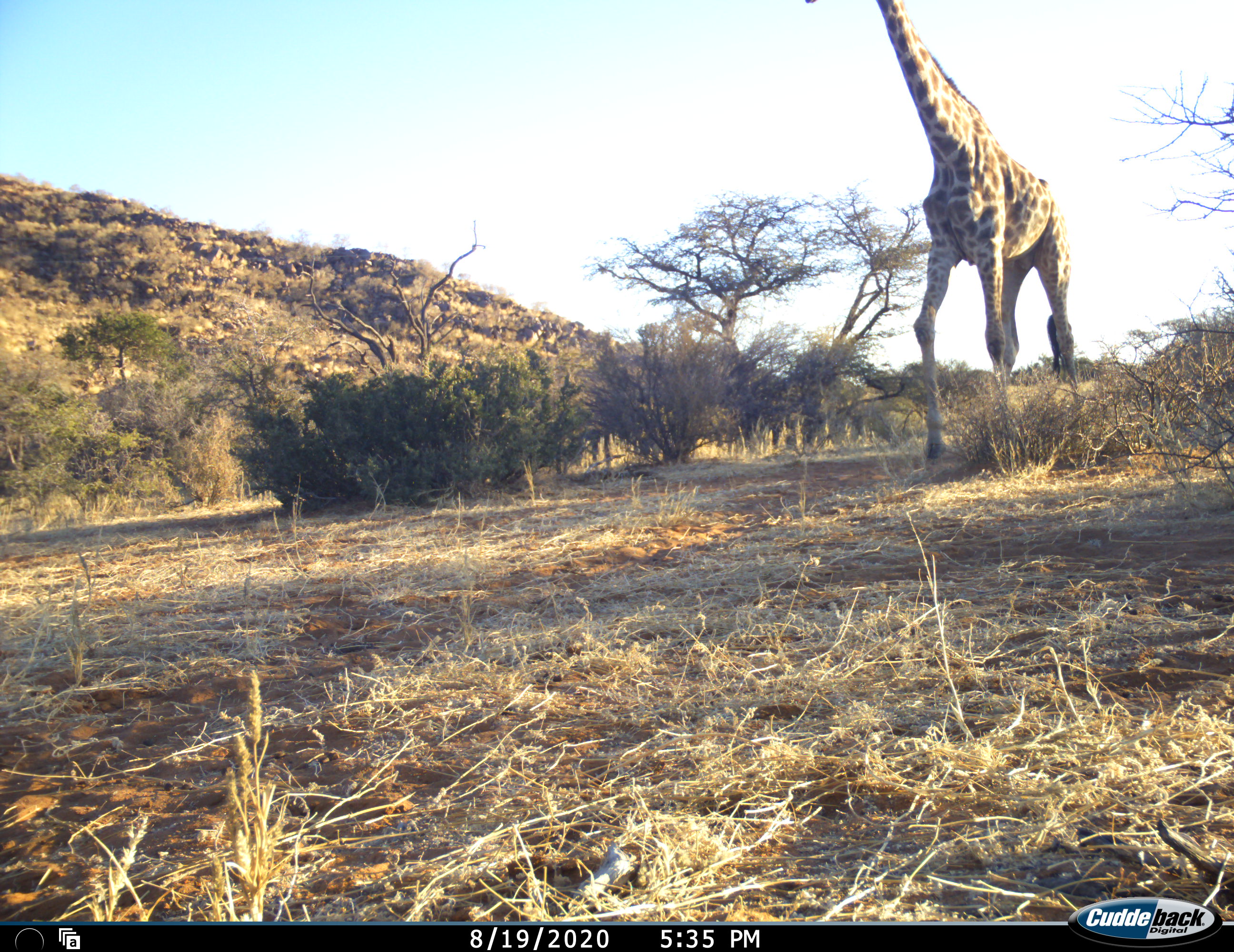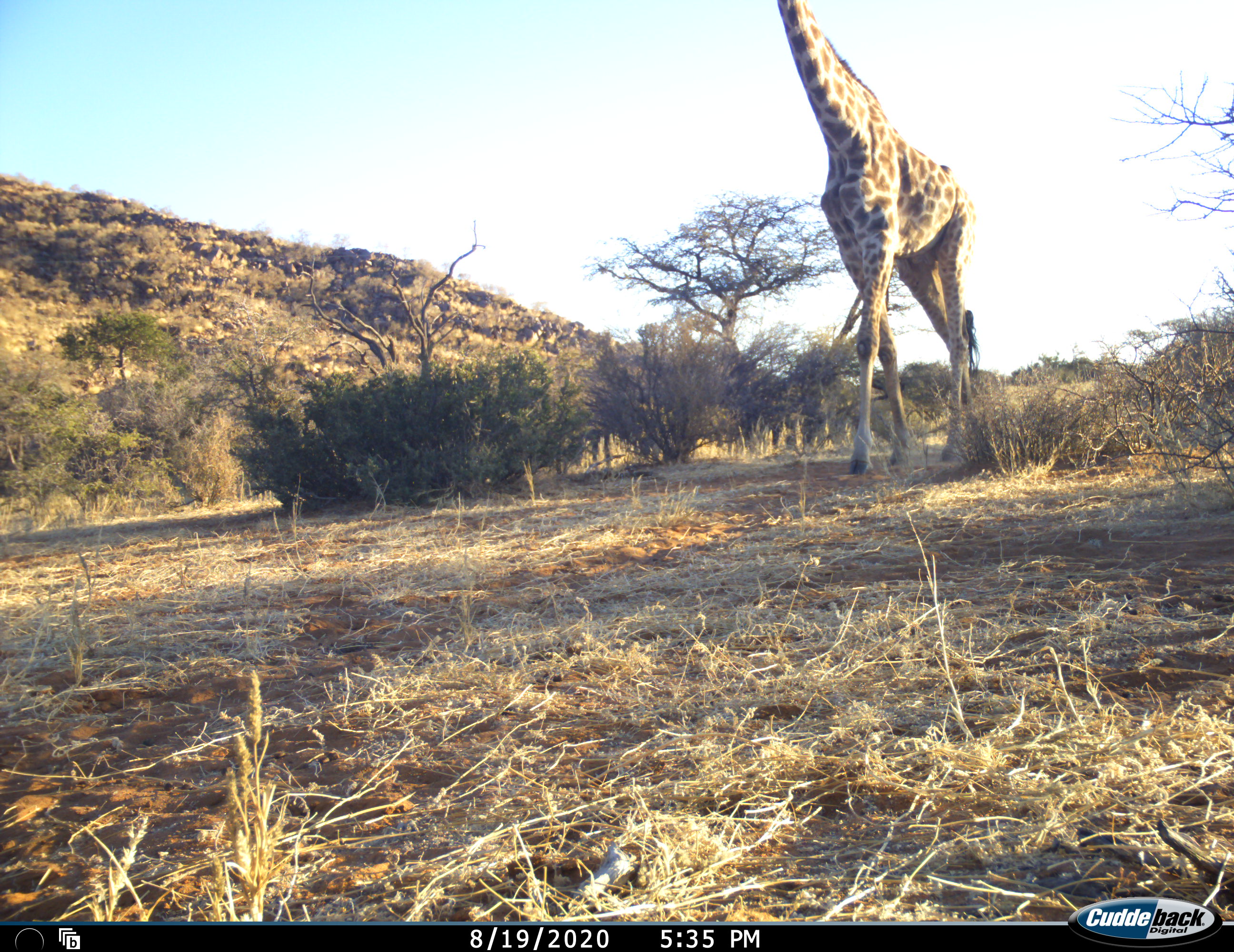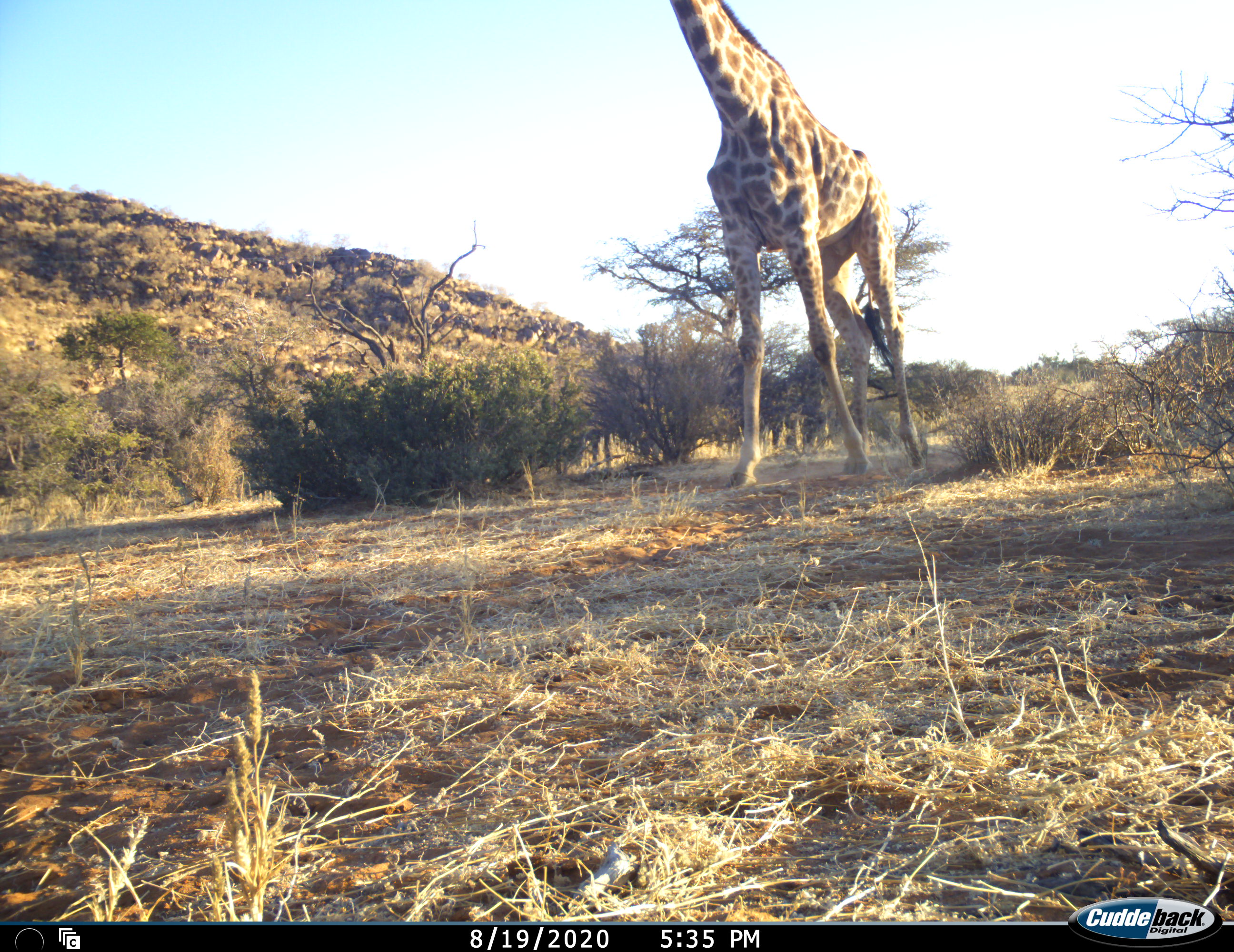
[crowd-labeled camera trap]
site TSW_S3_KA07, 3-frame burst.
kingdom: Animalia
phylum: Chordata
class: Mammalia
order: Artiodactyla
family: Giraffidae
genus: Giraffa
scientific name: Giraffa camelopardalis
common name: giraffe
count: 1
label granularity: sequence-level